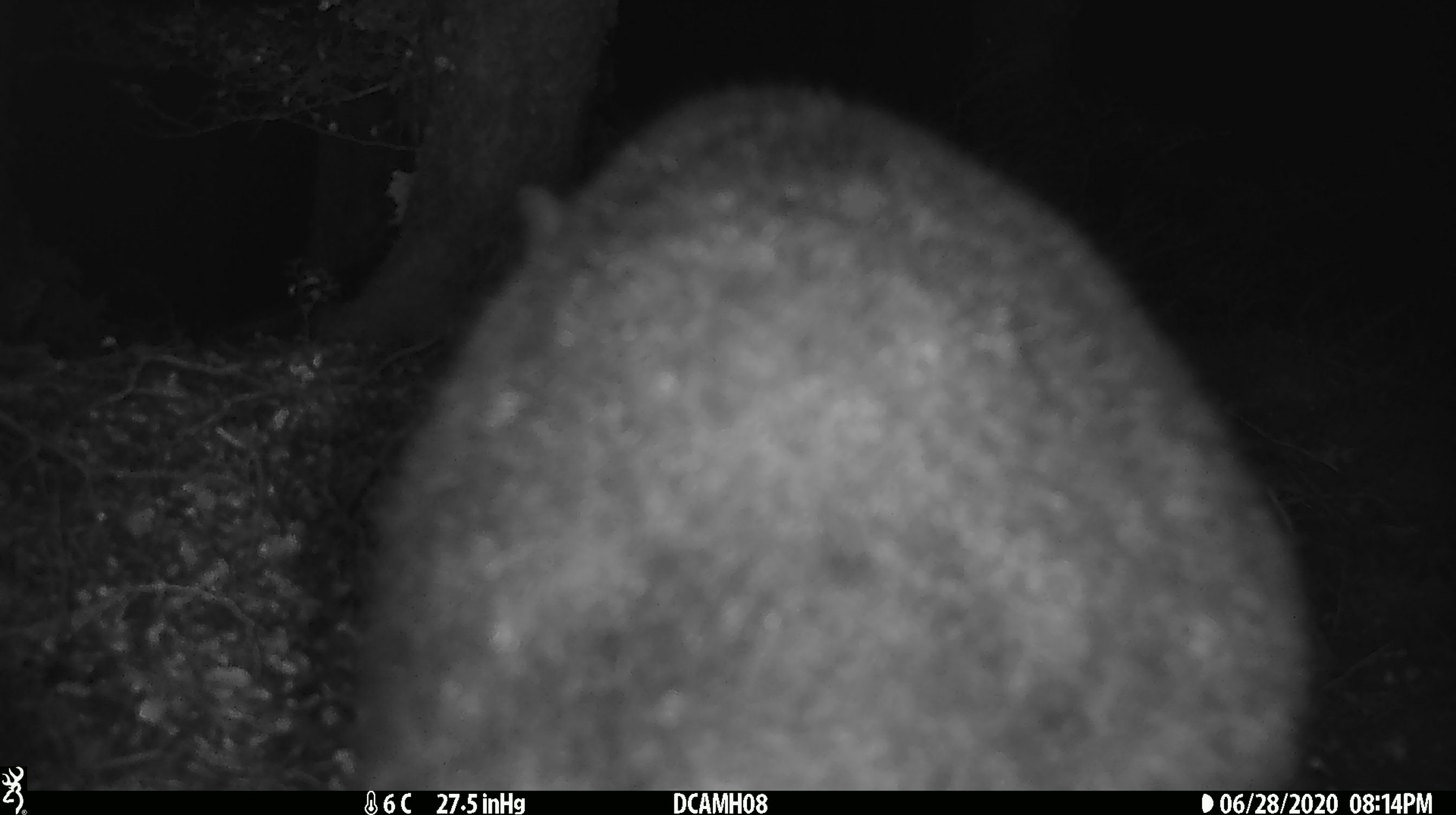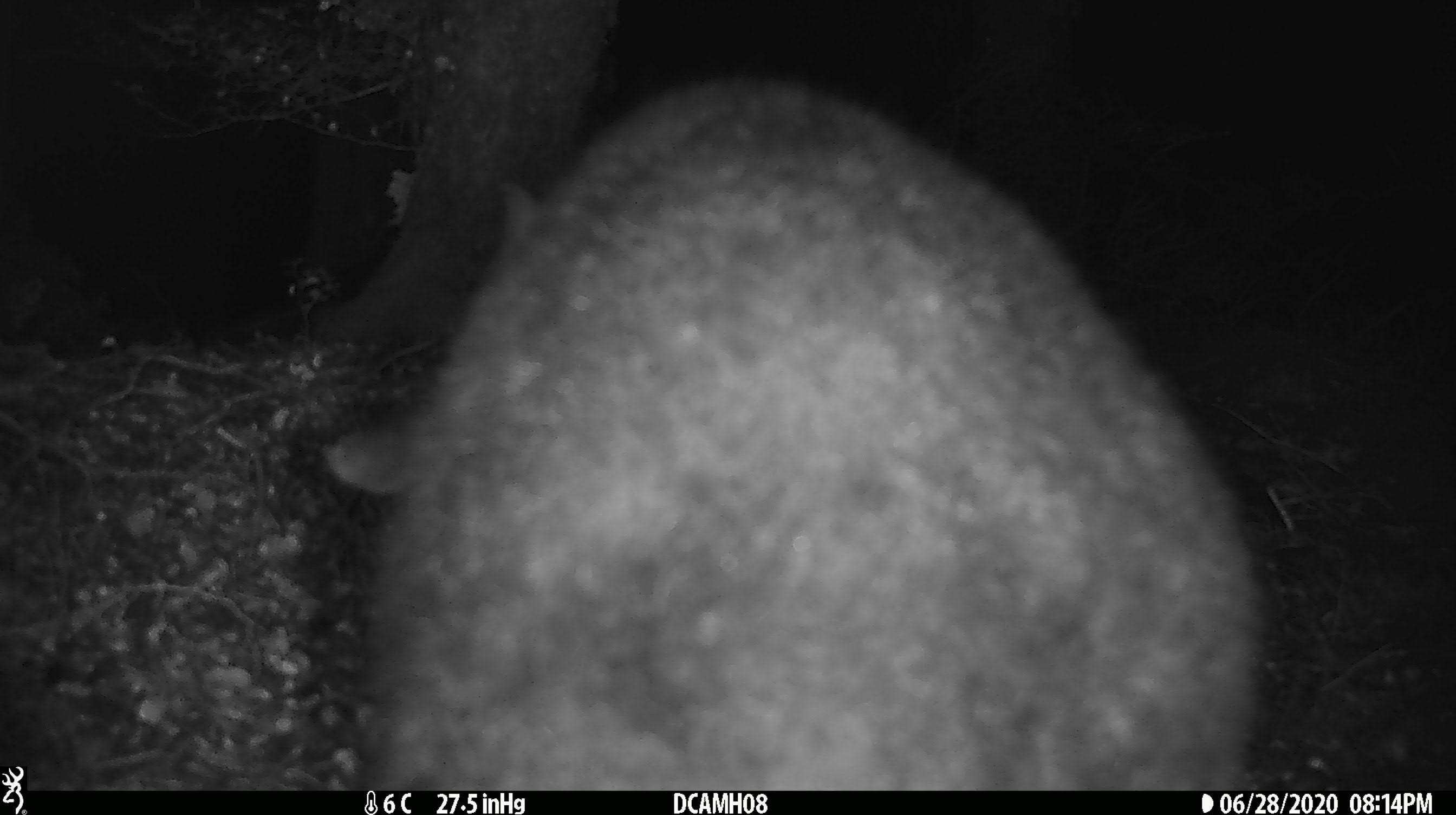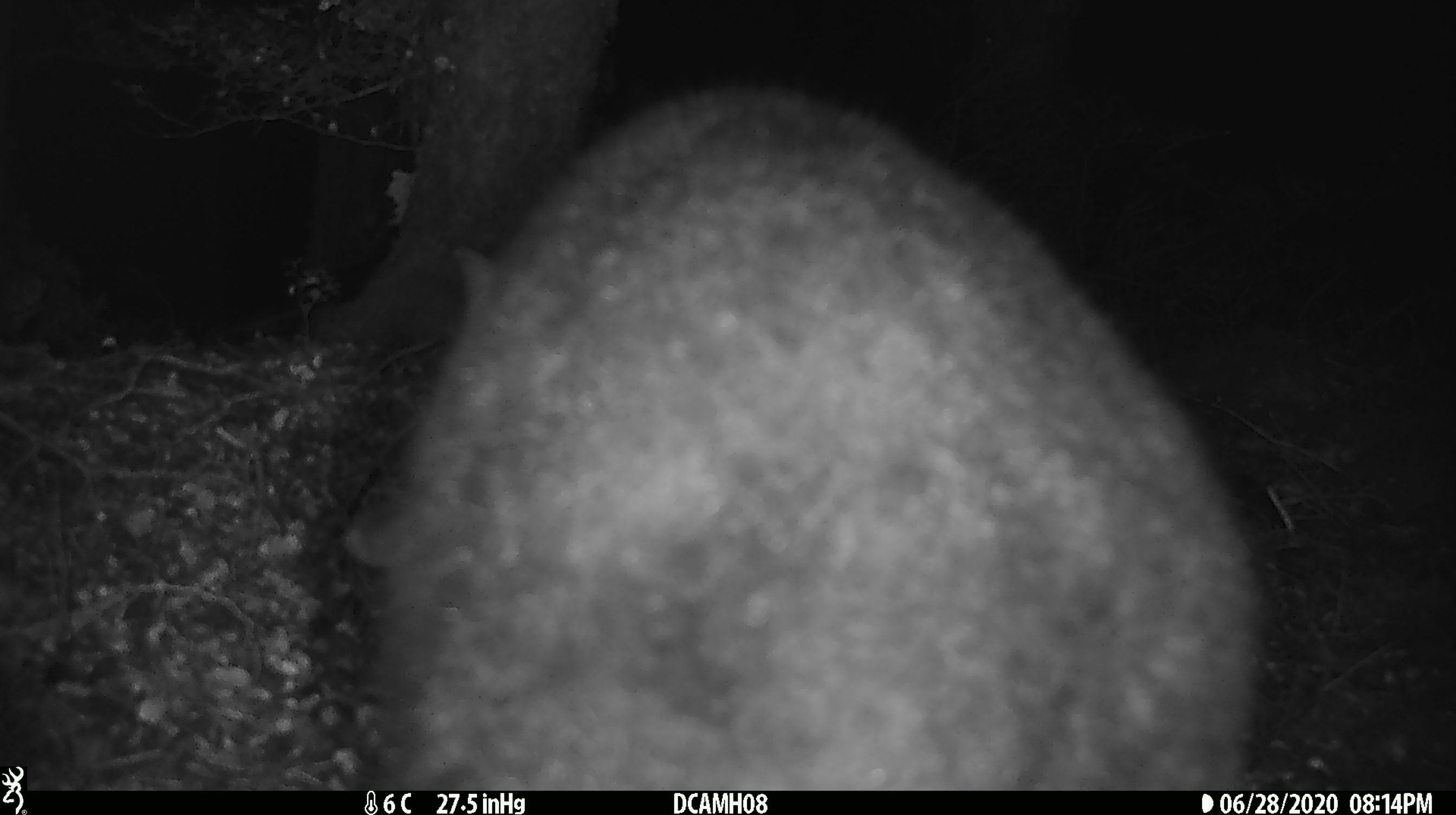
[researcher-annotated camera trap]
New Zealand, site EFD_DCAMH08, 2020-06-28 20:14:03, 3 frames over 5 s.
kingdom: Animalia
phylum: Chordata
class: Mammalia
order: Diprotodontia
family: Phalangeridae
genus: Trichosurus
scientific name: Trichosurus vulpecula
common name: common brushtail possum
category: possum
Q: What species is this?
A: Possum (common brushtail possum) (Trichosurus vulpecula).